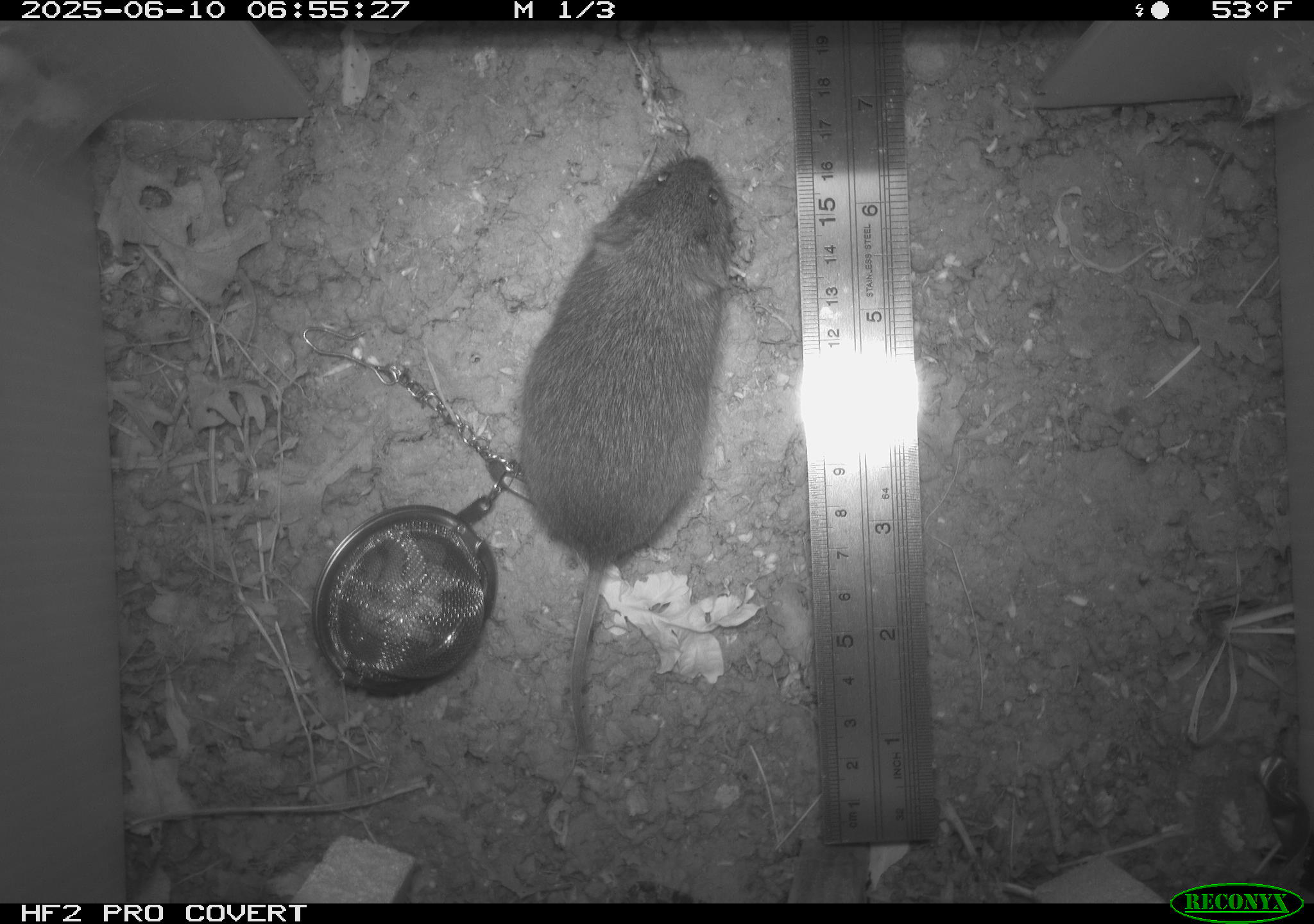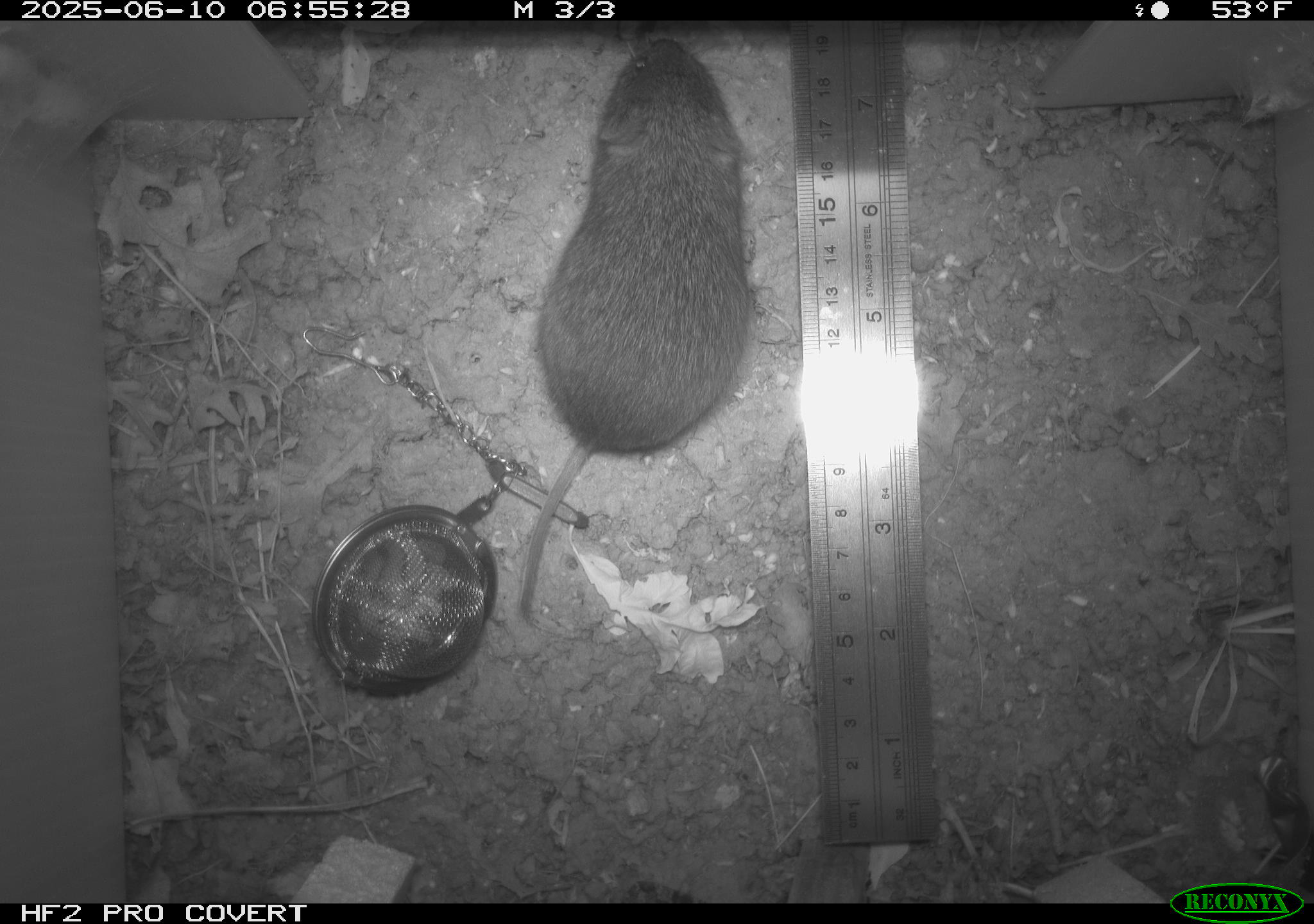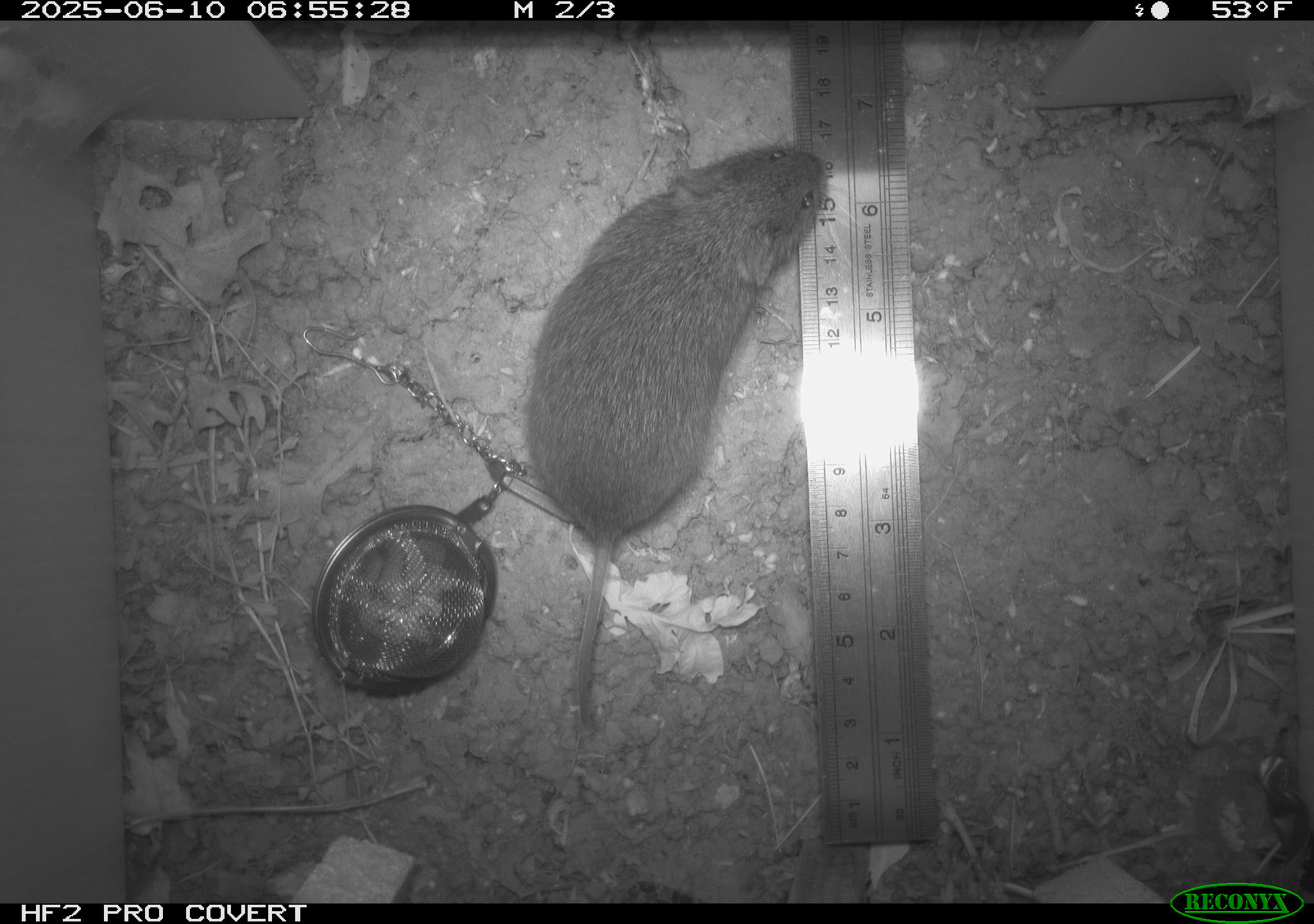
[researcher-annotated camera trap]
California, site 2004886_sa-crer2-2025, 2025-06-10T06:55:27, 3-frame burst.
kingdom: Animalia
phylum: Chordata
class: Mammalia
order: Rodentia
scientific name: Rodentia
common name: rodent